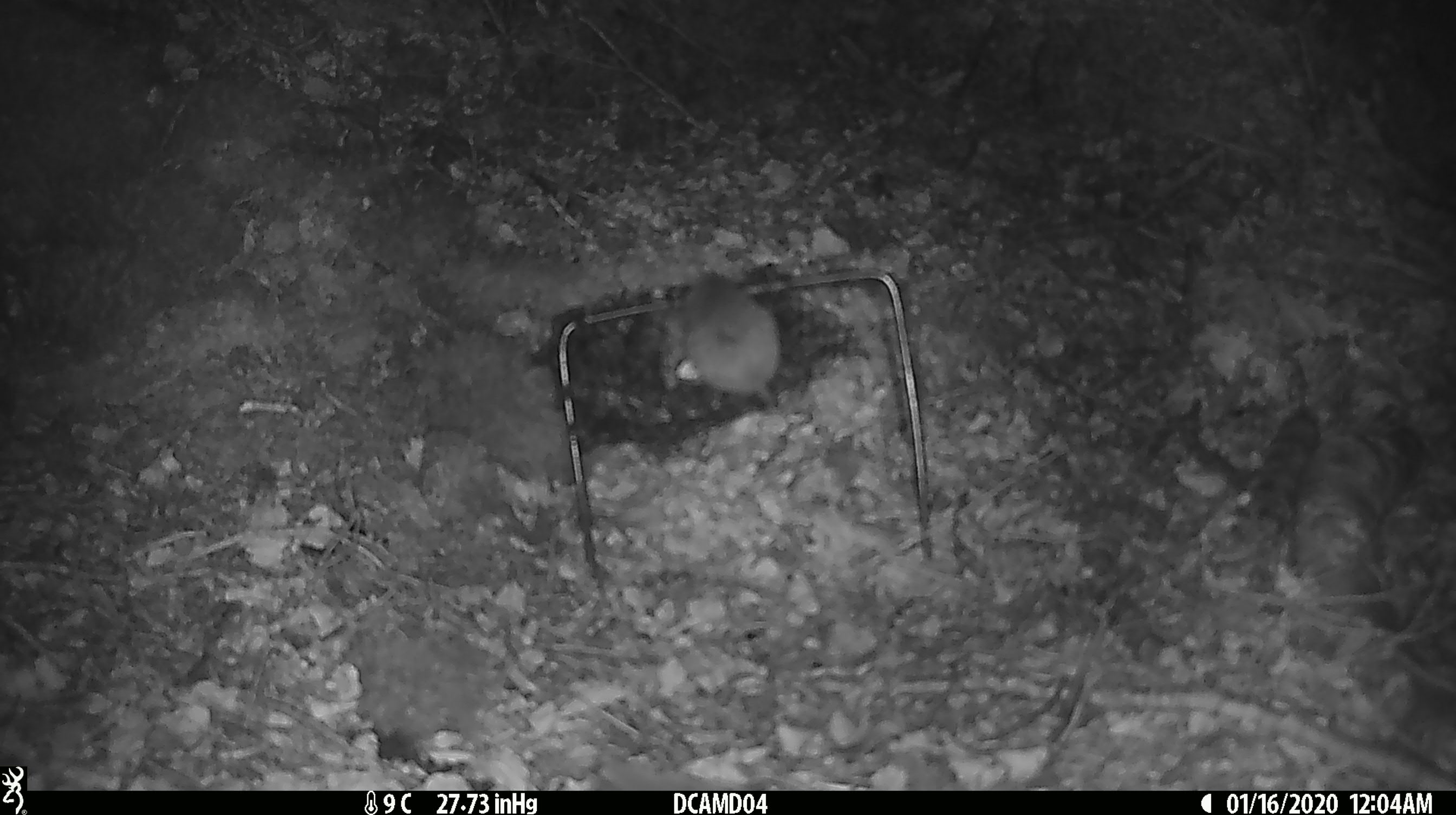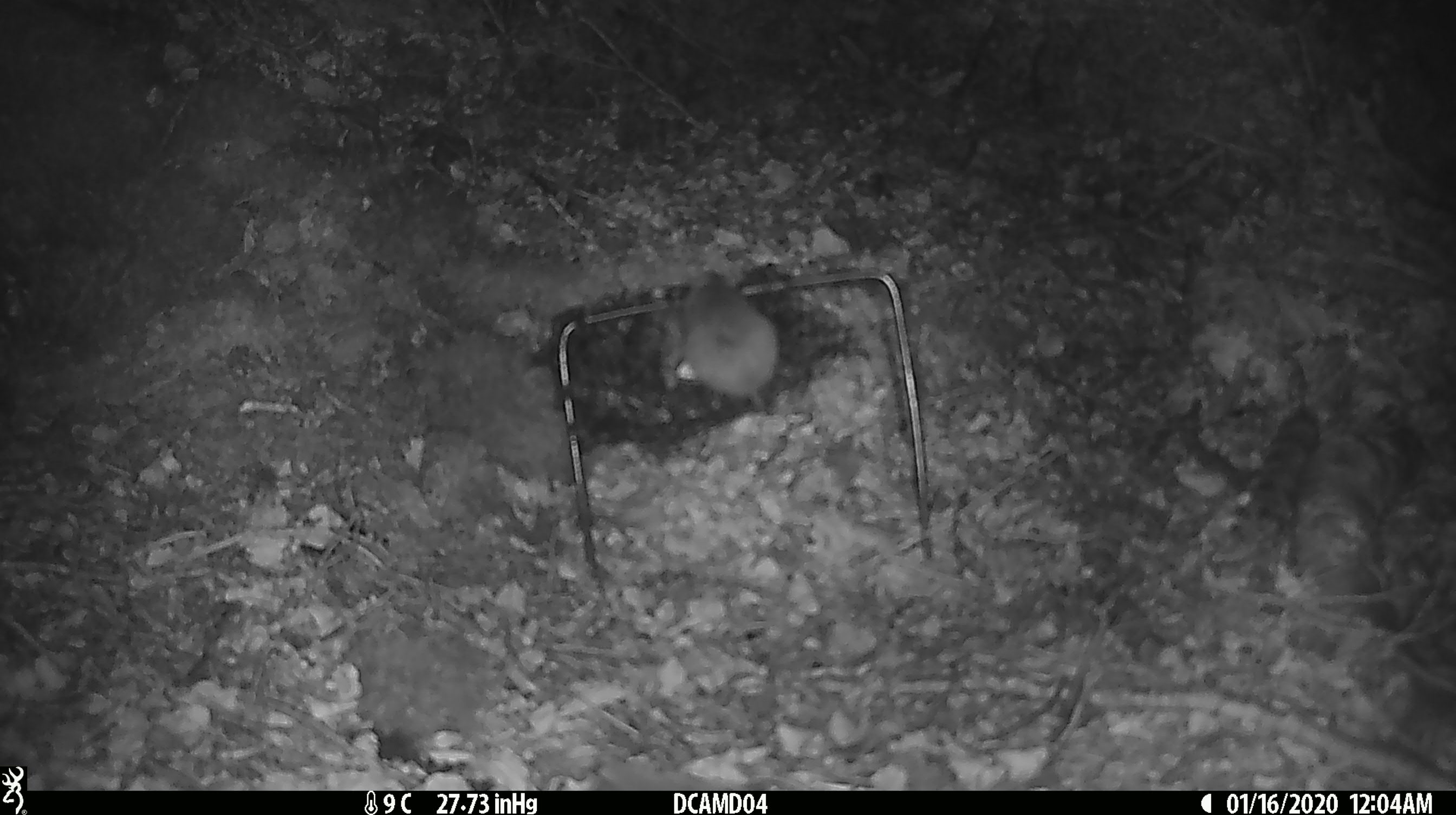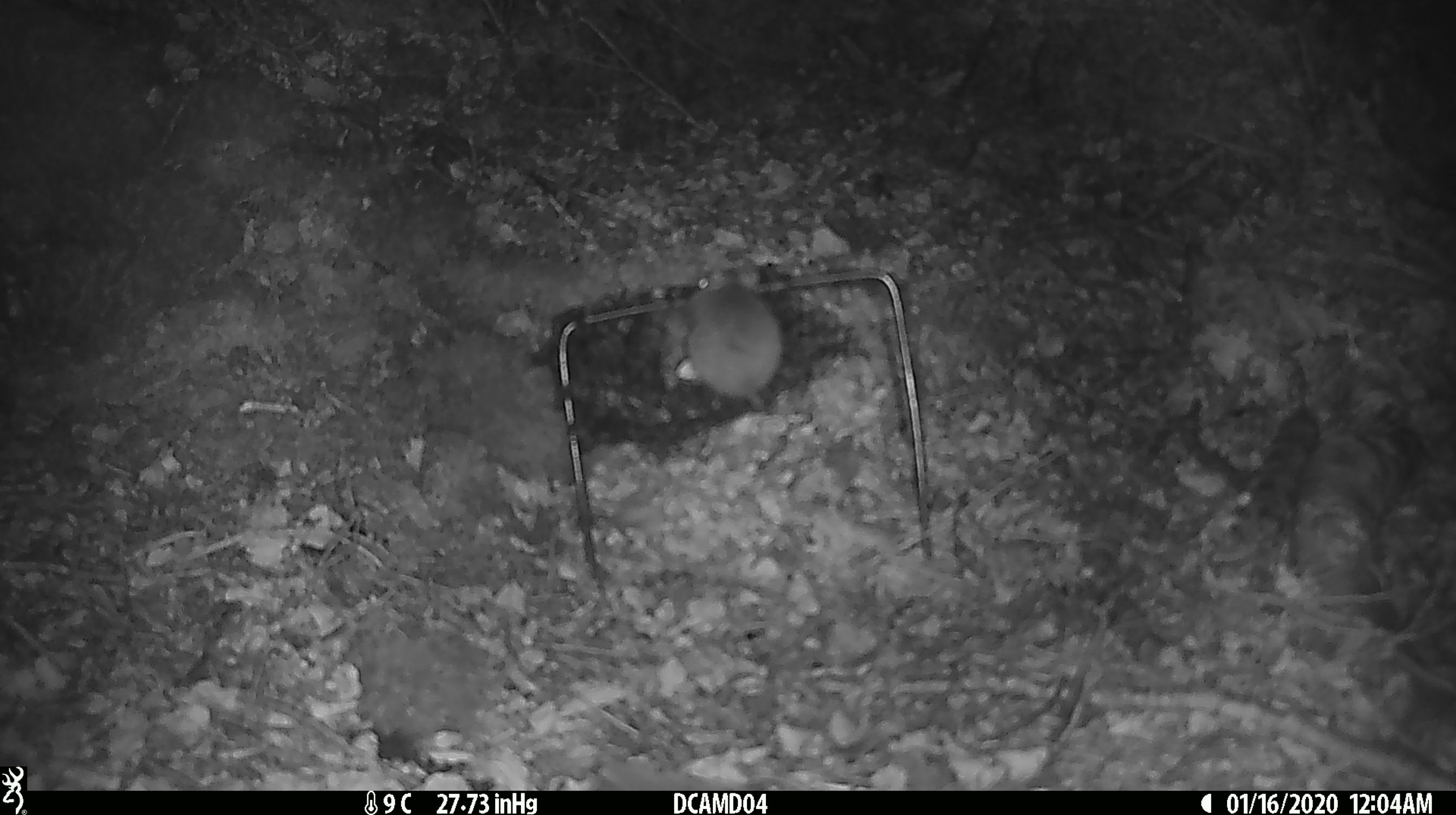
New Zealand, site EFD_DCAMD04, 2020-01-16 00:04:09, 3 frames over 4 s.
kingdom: Animalia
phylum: Chordata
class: Mammalia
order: Rodentia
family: Muridae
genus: Mus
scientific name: Mus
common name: mouse